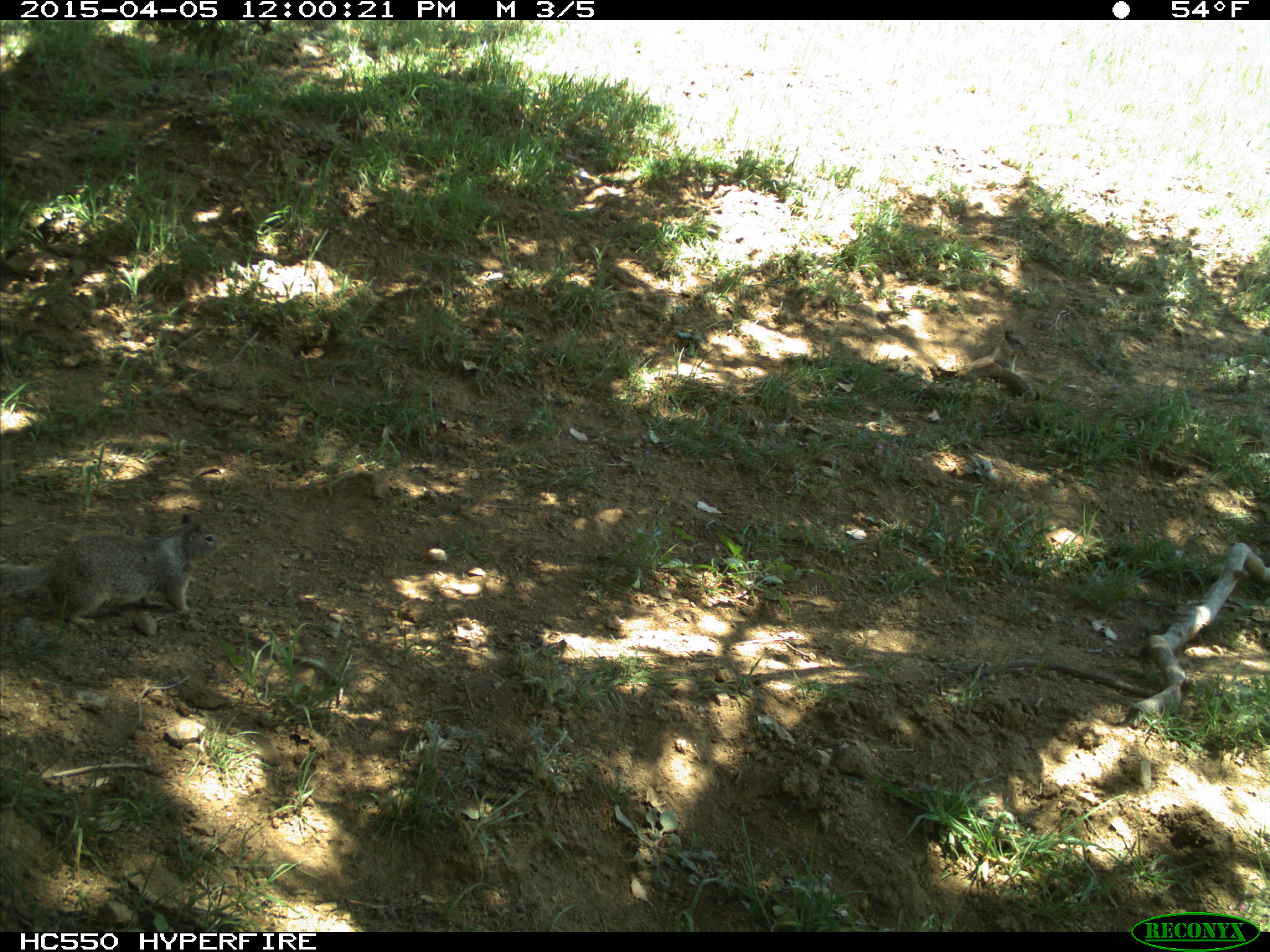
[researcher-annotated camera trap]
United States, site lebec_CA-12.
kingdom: Animalia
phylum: Chordata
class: Mammalia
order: Rodentia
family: Sciuridae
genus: Otospermophilus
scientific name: Otospermophilus beecheyi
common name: california ground squirrel